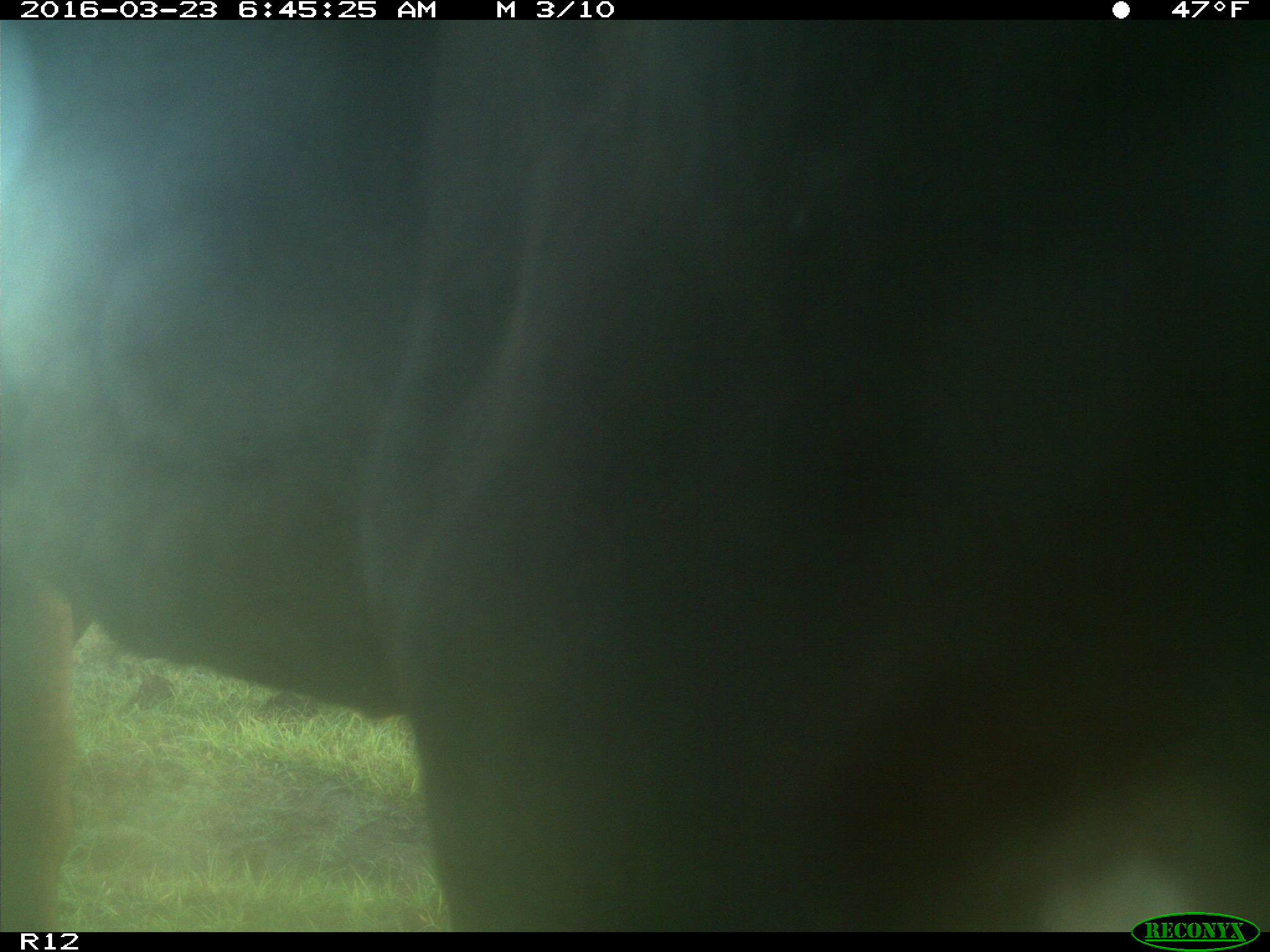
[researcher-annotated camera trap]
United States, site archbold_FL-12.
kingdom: Animalia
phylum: Chordata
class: Mammalia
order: Artiodactyla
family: Bovidae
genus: Bos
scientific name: Bos taurus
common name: domestic cow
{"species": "Bos taurus (domestic cow)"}